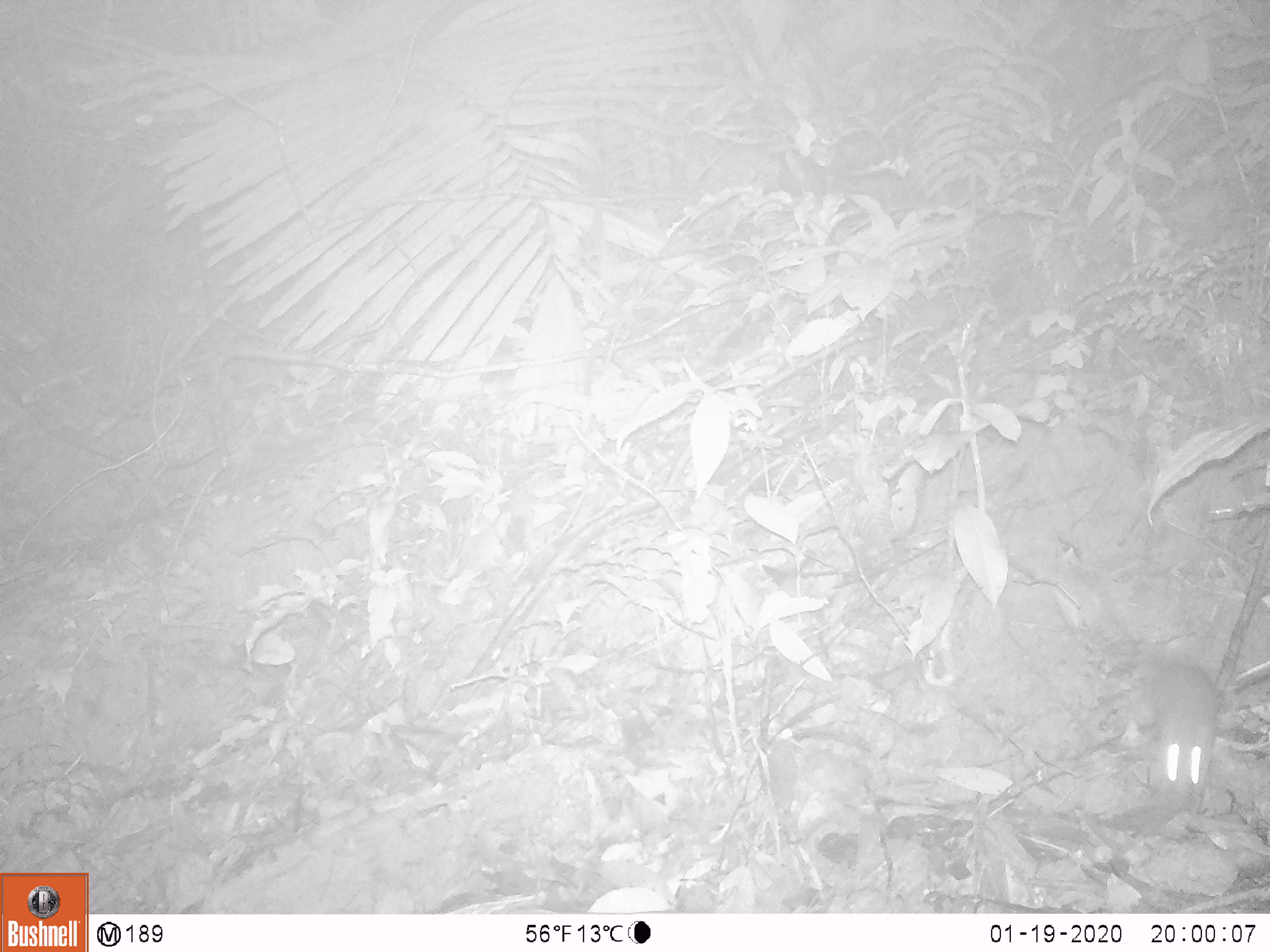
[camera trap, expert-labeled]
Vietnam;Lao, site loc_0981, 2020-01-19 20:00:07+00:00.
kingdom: Animalia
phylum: Chordata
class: Mammalia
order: Rodentia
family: Muridae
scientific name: Muridae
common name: old-world mice and rats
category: unidentified murid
Unidentified murid (old-world mice and rats) (Muridae). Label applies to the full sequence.